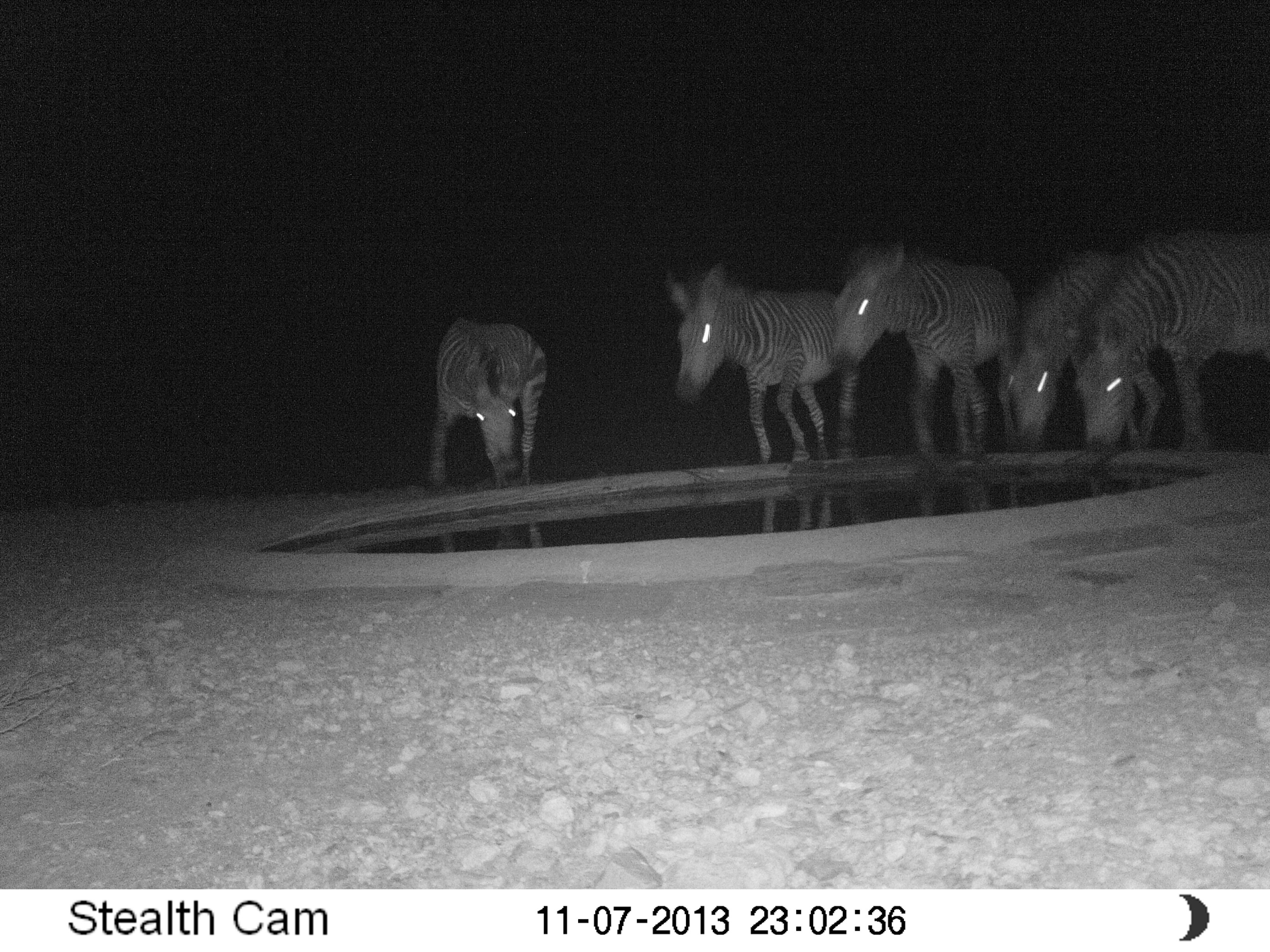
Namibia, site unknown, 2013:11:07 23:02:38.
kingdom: Animalia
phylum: Chordata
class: Mammalia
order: Perissodactyla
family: Equidae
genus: Equus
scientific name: Equus zebra hartmannae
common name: hartmann's mountain zebra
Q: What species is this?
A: Equus zebra hartmannae (hartmann's mountain zebra).